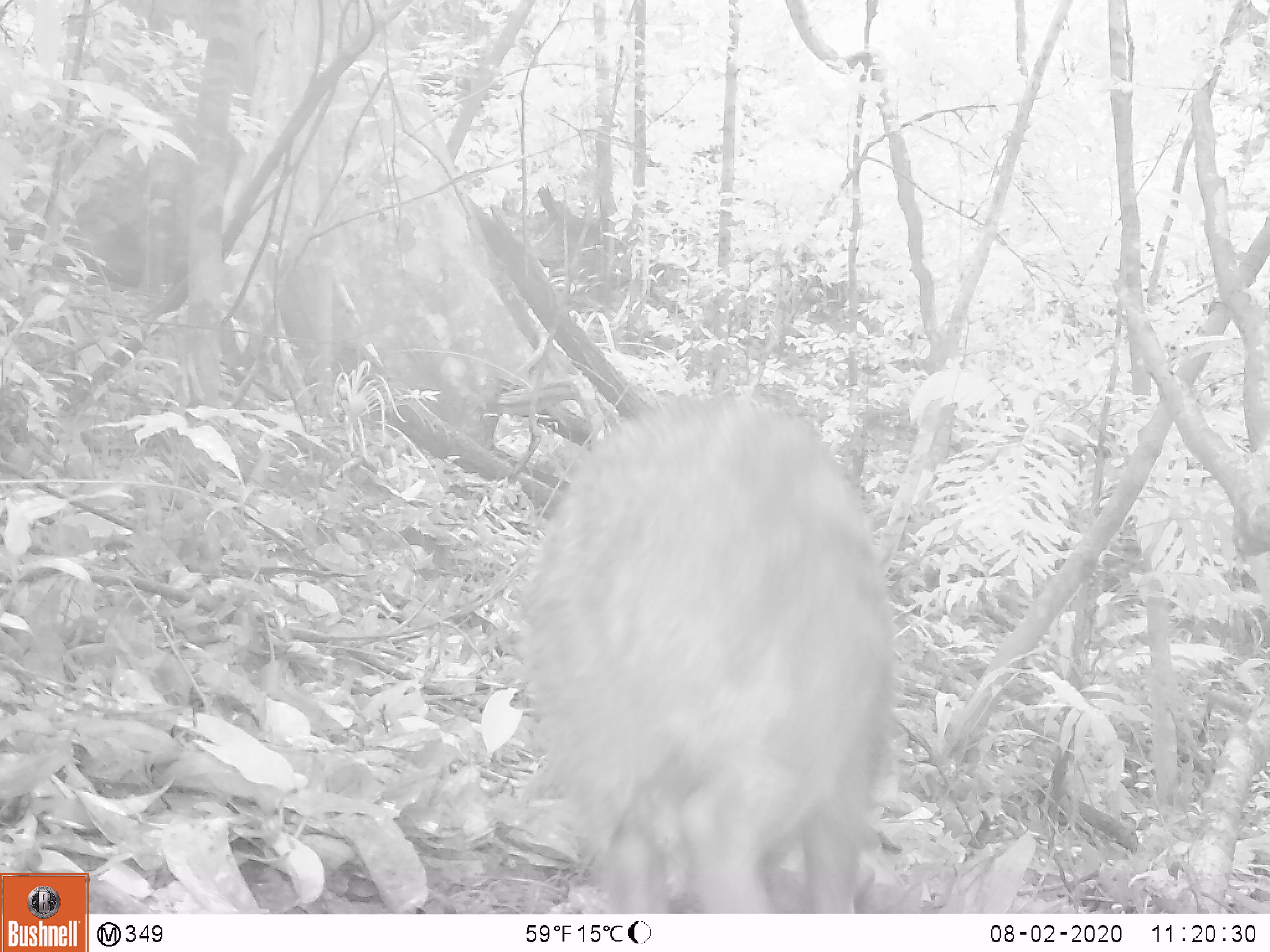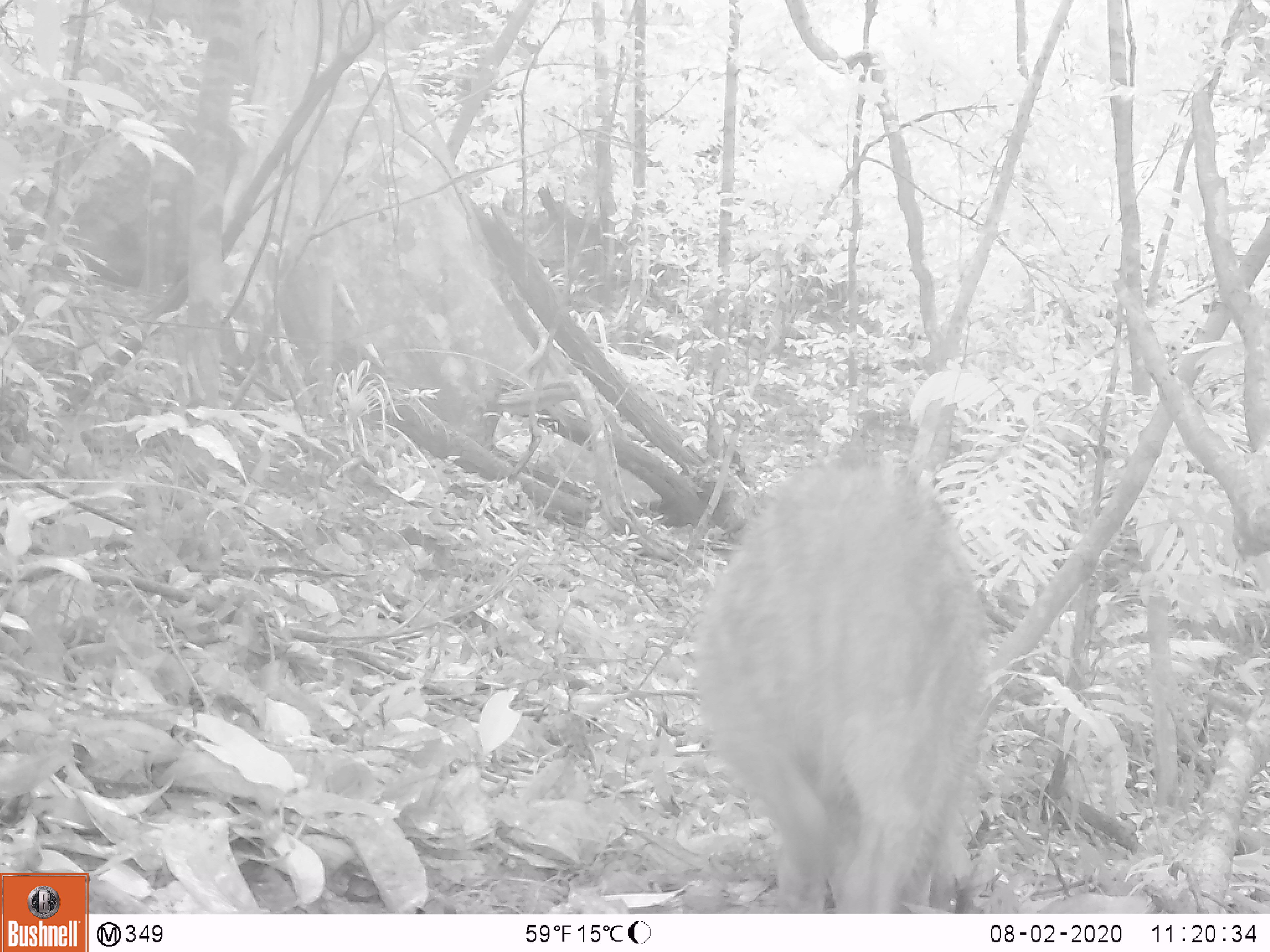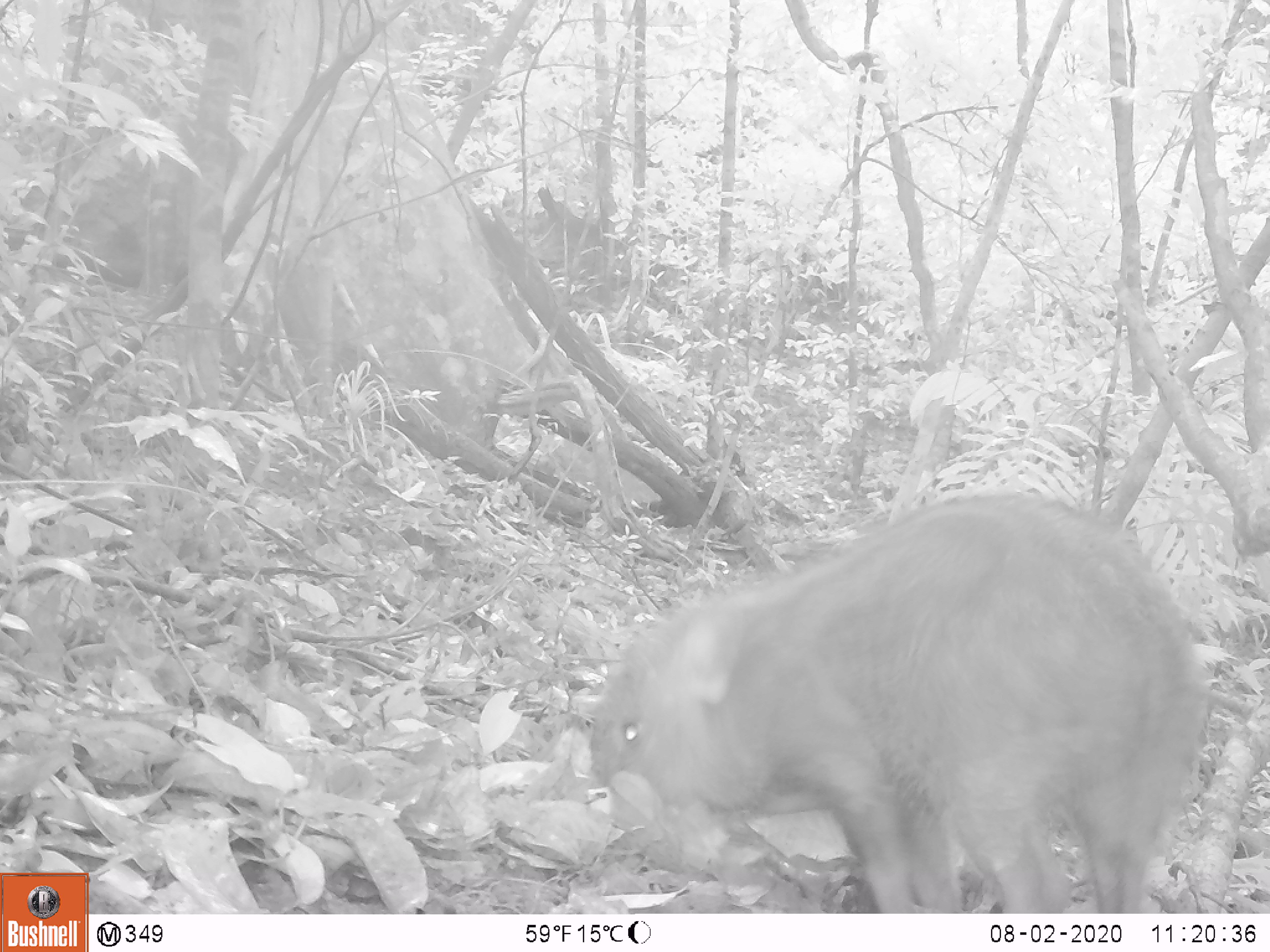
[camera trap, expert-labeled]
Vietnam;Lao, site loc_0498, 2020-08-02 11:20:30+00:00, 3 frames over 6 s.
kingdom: Animalia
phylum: Chordata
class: Mammalia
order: Artiodactyla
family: Suidae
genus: Sus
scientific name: Sus scrofa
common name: eurasian wild pig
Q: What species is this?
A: Eurasian wild pig (Sus scrofa).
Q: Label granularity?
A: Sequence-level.